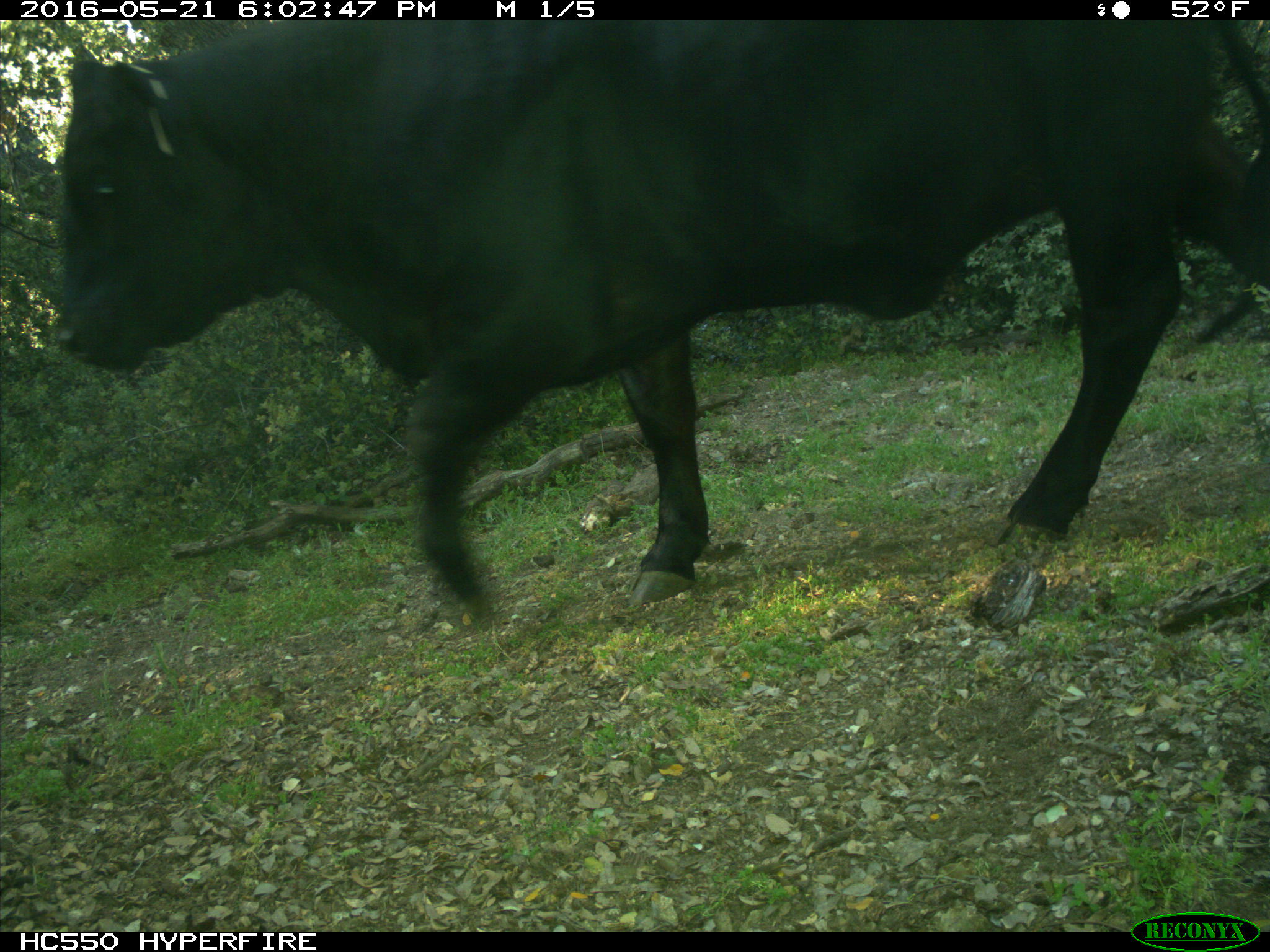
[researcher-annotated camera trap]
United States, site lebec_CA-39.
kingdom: Animalia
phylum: Chordata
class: Mammalia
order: Artiodactyla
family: Bovidae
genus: Bos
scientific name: Bos taurus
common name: domestic cow